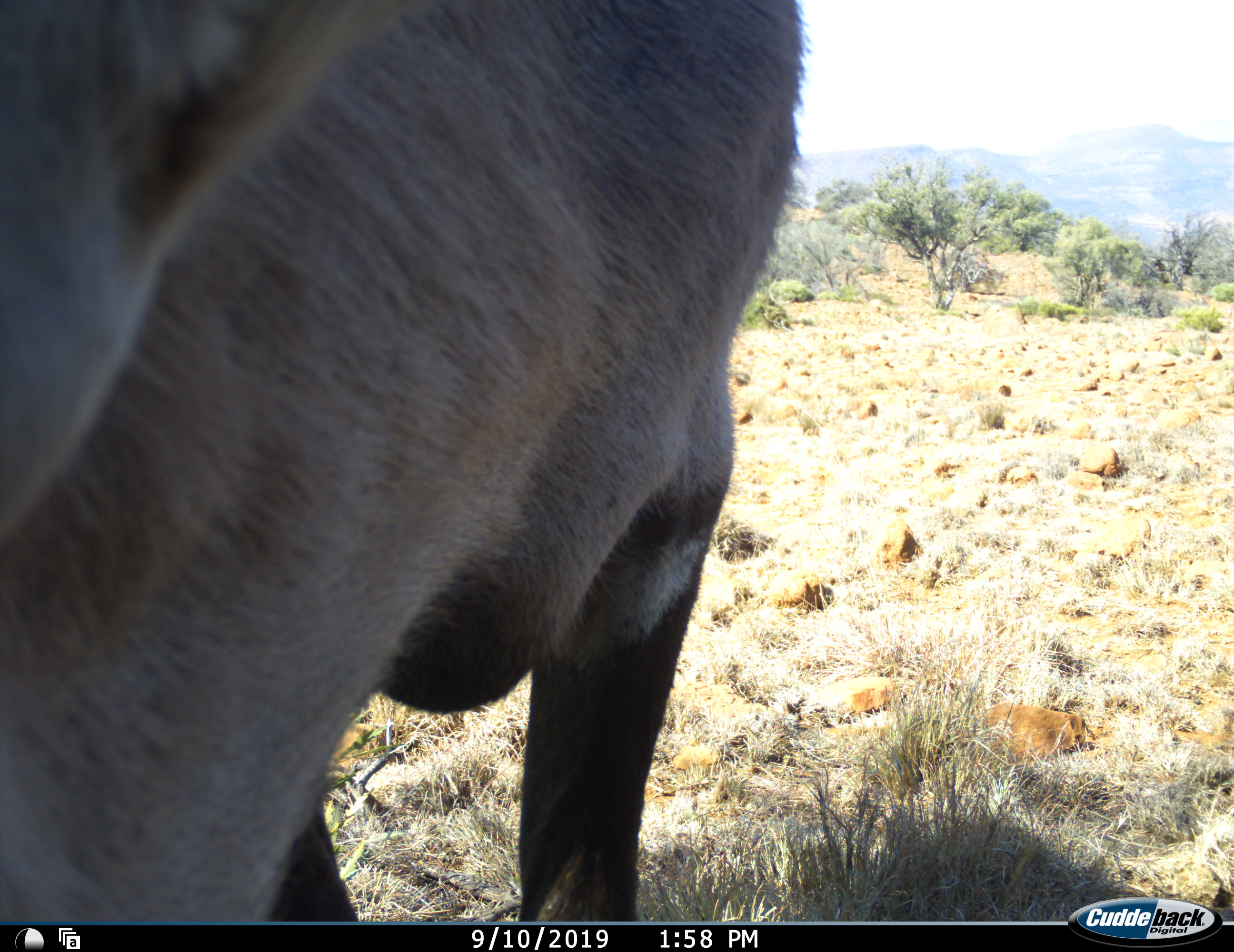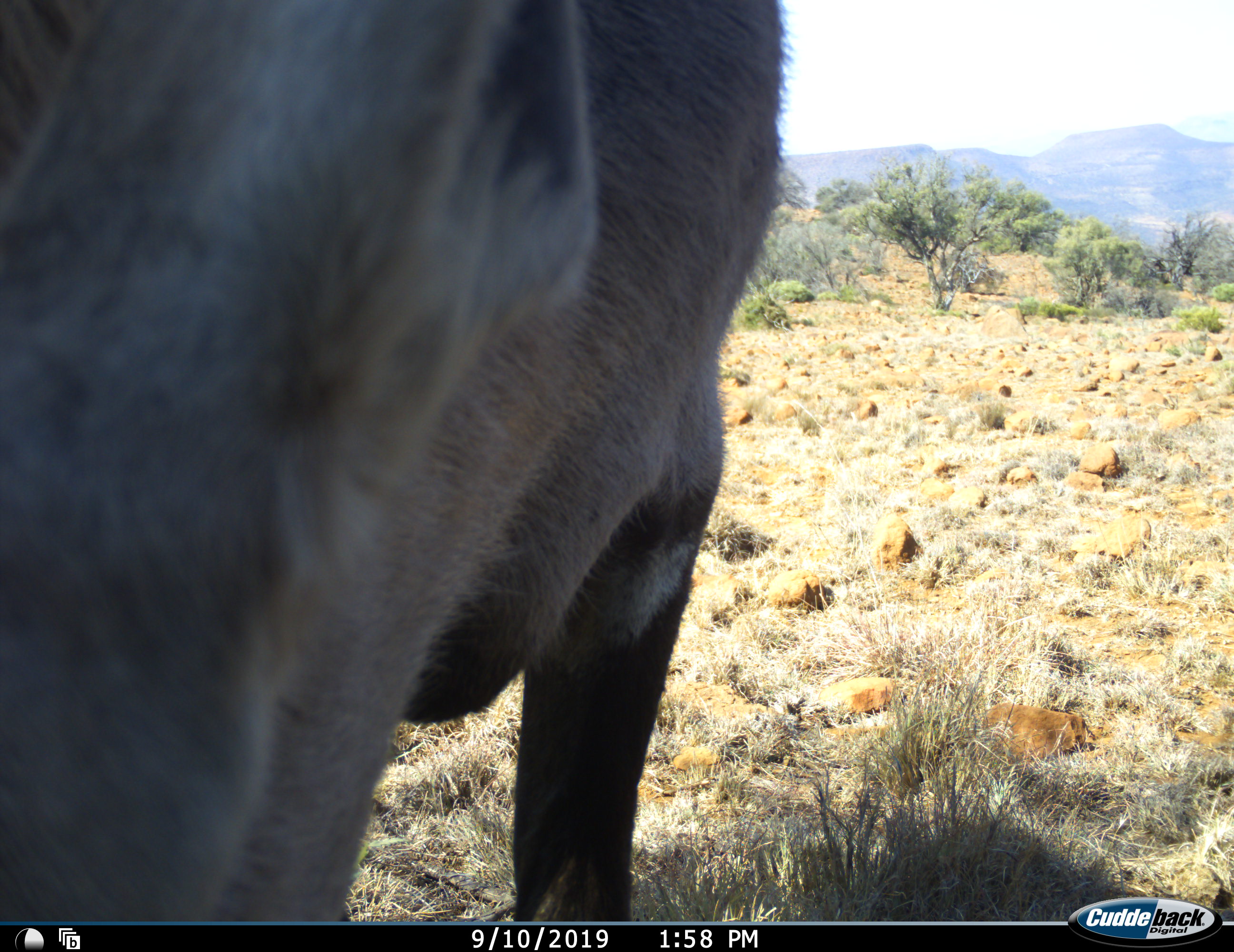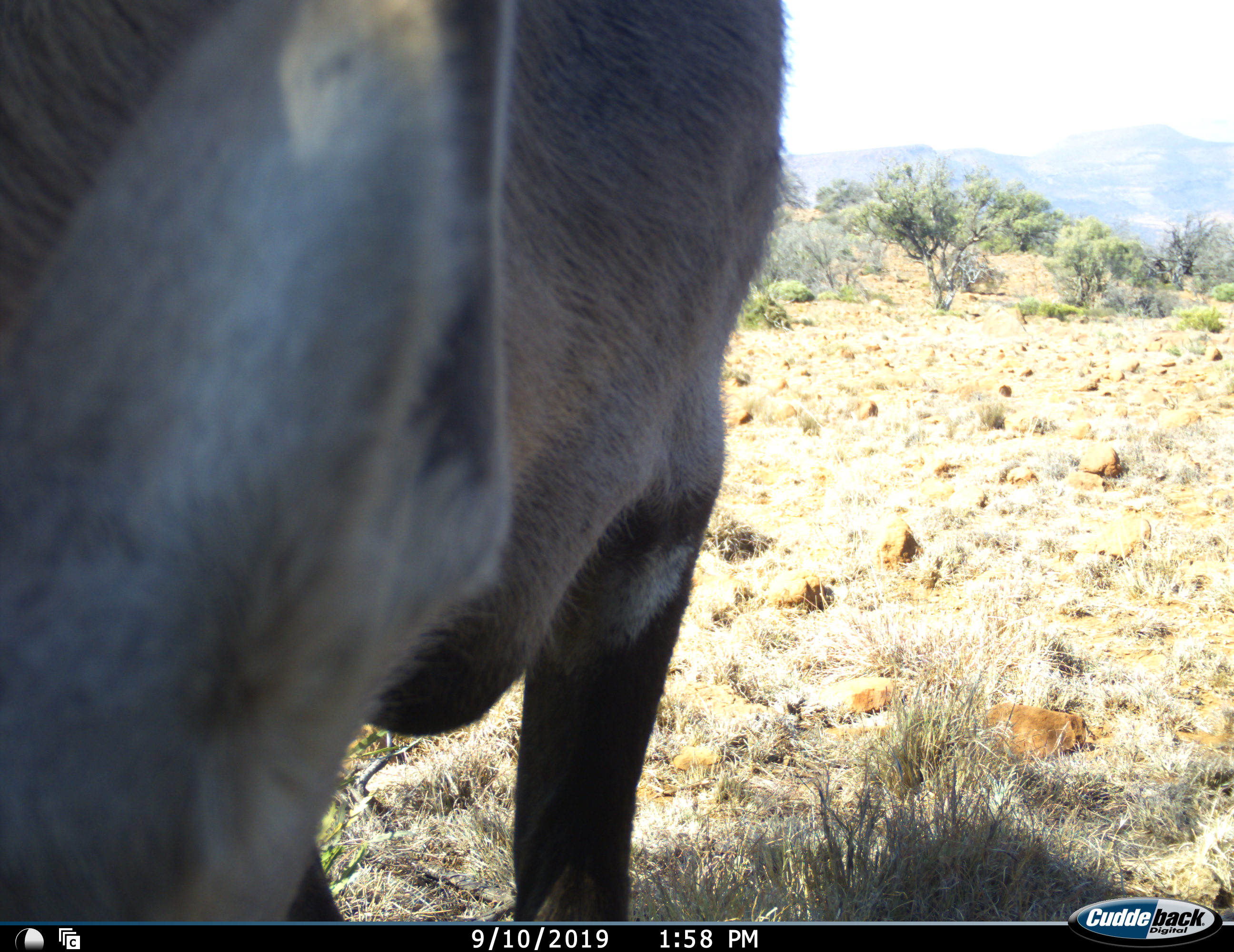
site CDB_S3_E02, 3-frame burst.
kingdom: Animalia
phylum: Chordata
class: Mammalia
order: Artiodactyla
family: Bovidae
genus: Oryx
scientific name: Oryx gazella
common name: gemsbok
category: oryx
Oryx (gemsbok) (Oryx gazella), count 1. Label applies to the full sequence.